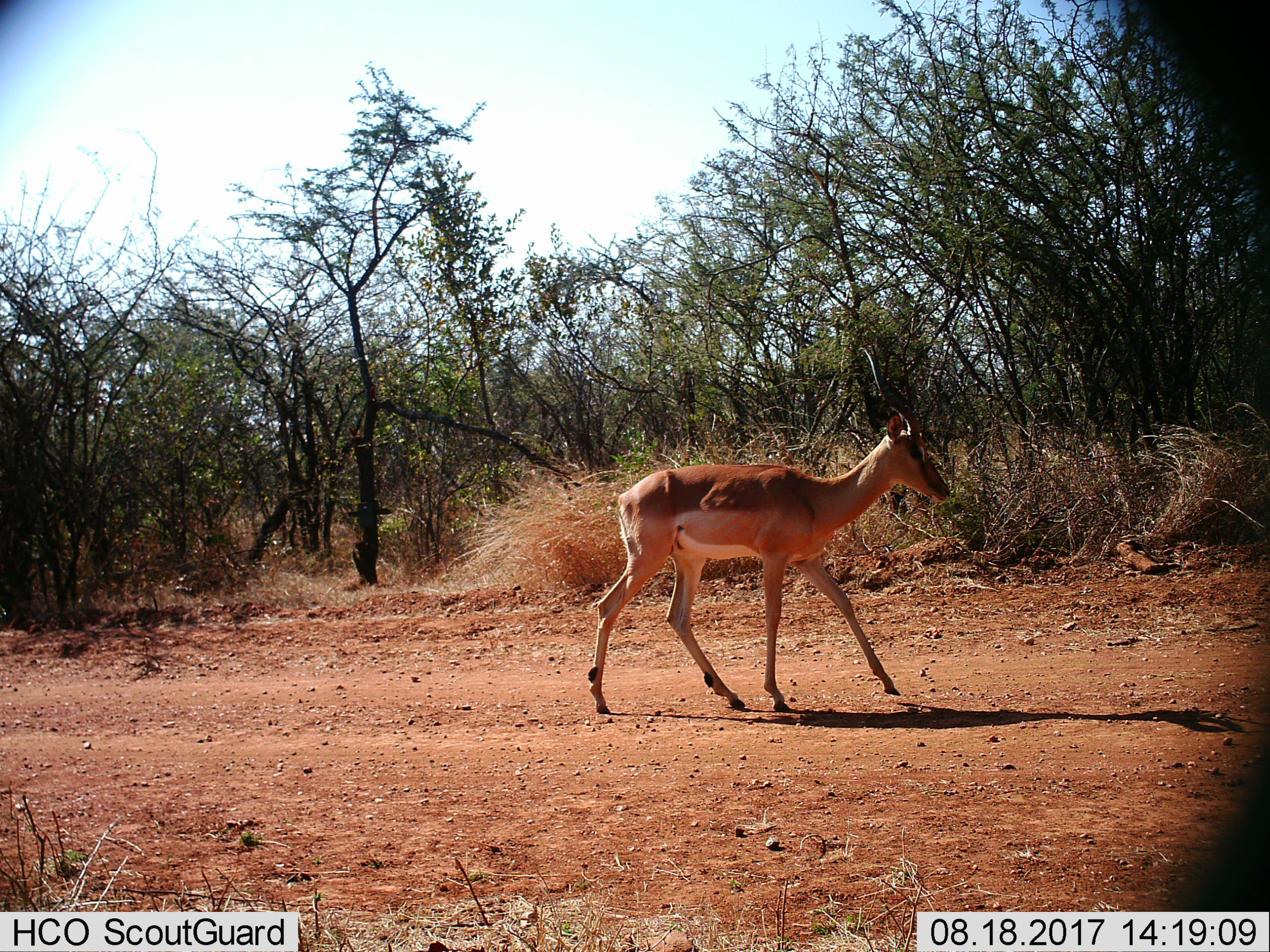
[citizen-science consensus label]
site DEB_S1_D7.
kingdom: Animalia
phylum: Chordata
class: Mammalia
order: Artiodactyla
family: Bovidae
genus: Aepyceros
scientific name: Aepyceros melampus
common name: impala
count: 1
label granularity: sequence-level